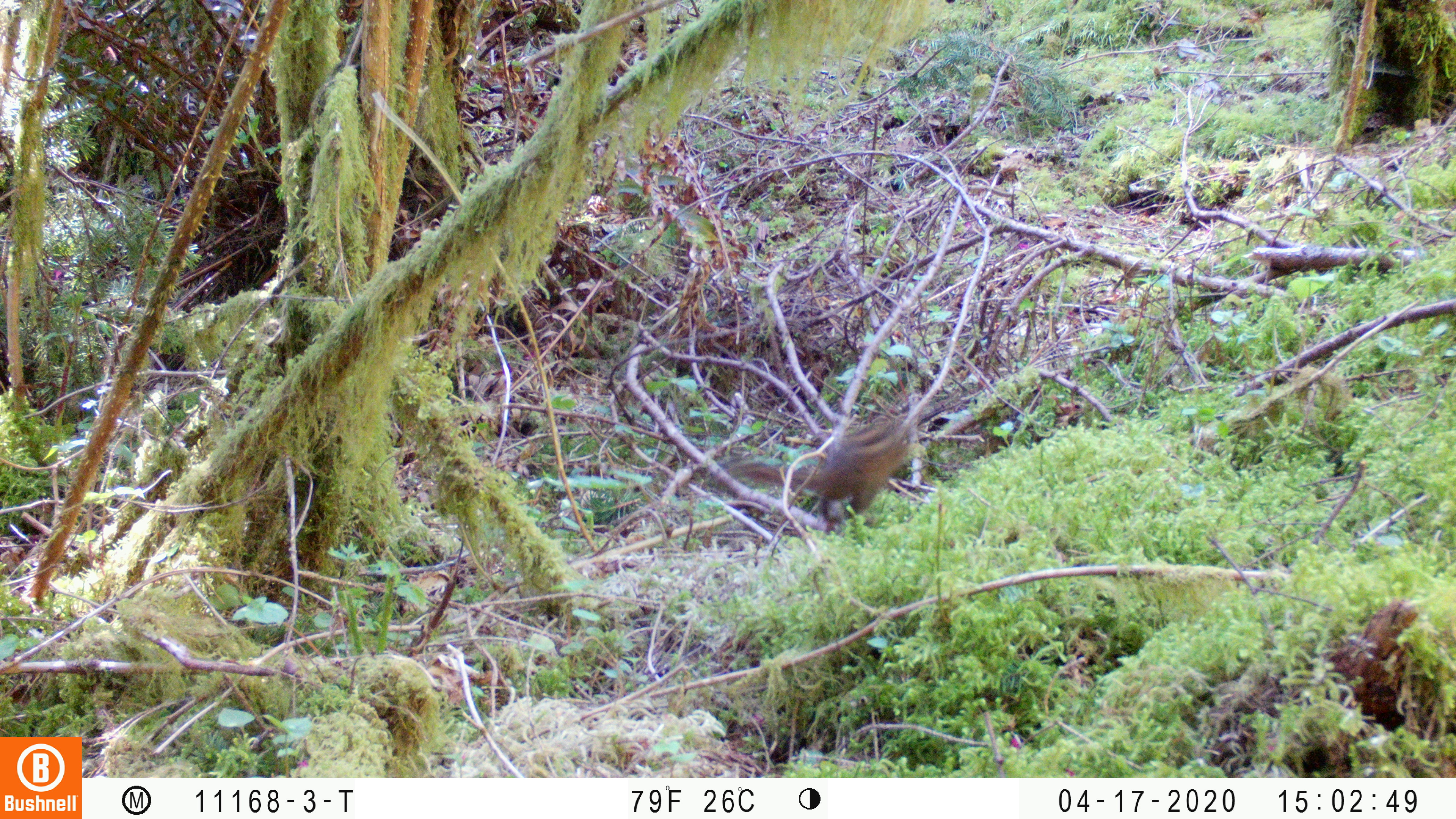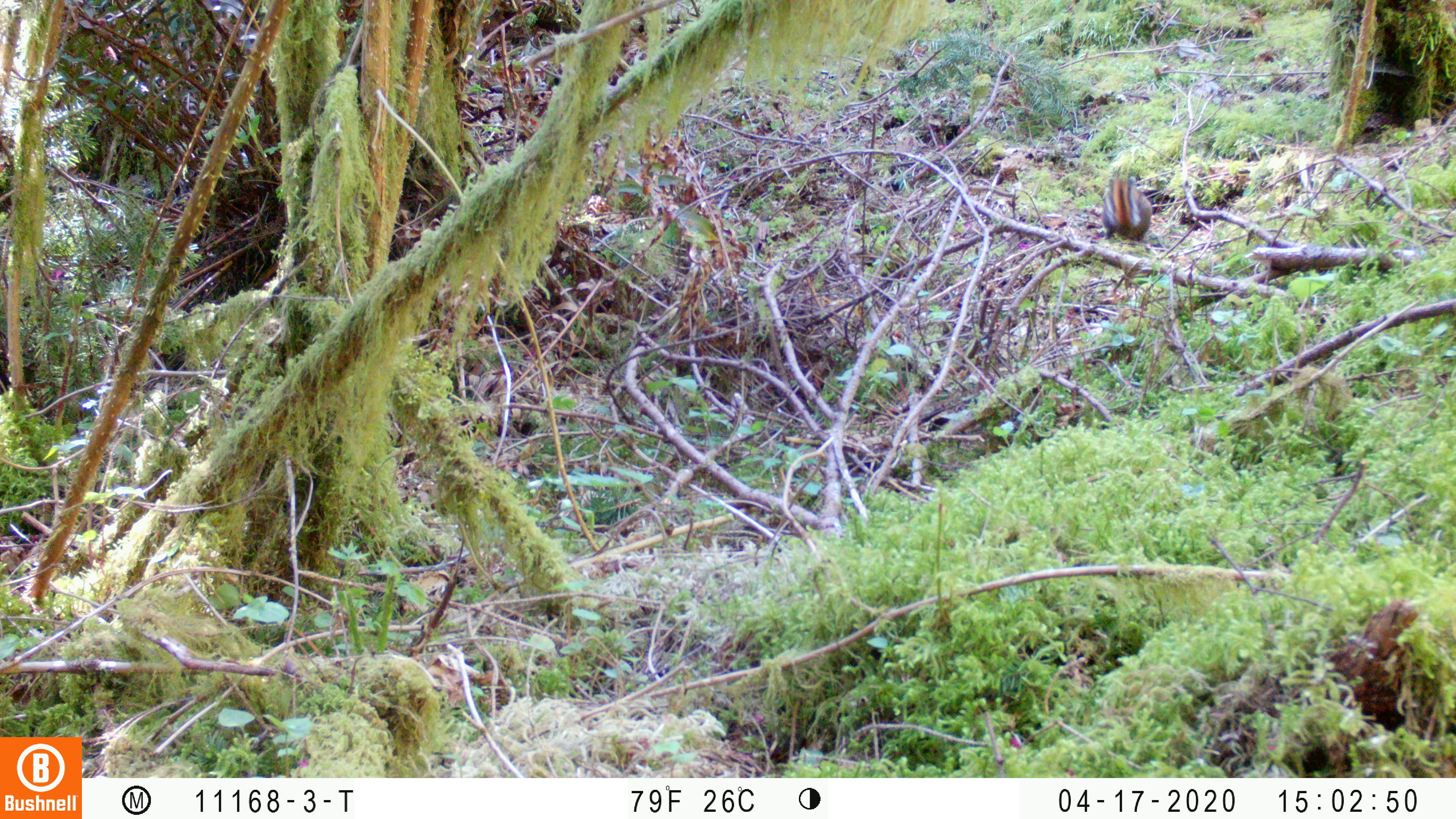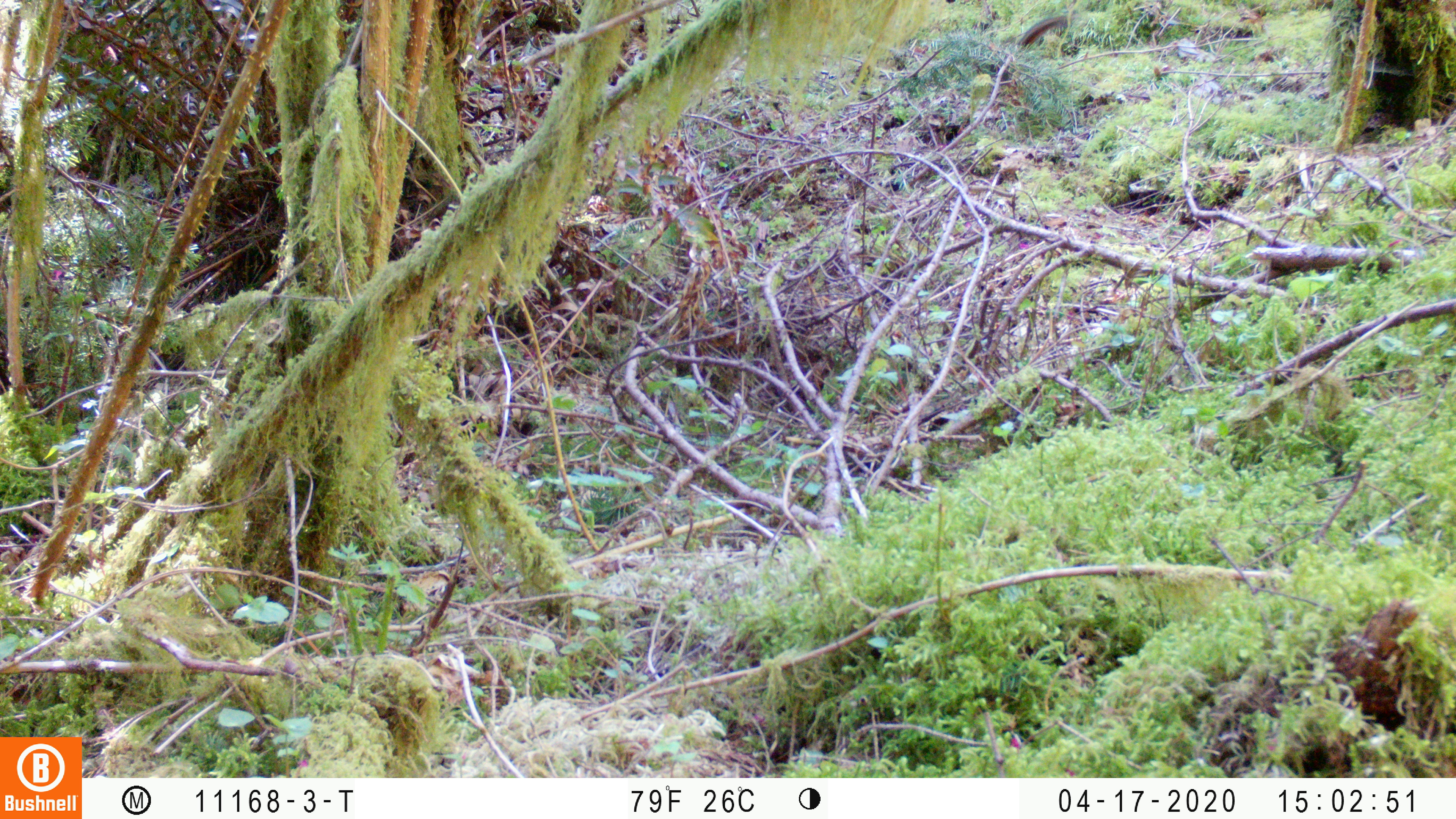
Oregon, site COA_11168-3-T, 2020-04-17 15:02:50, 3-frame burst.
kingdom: Animalia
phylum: Chordata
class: Mammalia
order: Rodentia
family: Sciuridae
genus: Neotamias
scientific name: Neotamias townsendii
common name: townsend's chipmunk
Townsend's chipmunk (Neotamias townsendii).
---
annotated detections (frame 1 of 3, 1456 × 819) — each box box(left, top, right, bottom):
townsend's chipmunk: box(700, 402, 925, 534)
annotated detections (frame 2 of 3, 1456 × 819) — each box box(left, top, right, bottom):
townsend's chipmunk: box(1096, 169, 1156, 247)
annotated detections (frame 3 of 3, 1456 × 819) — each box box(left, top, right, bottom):
townsend's chipmunk: box(1015, 11, 1082, 48)